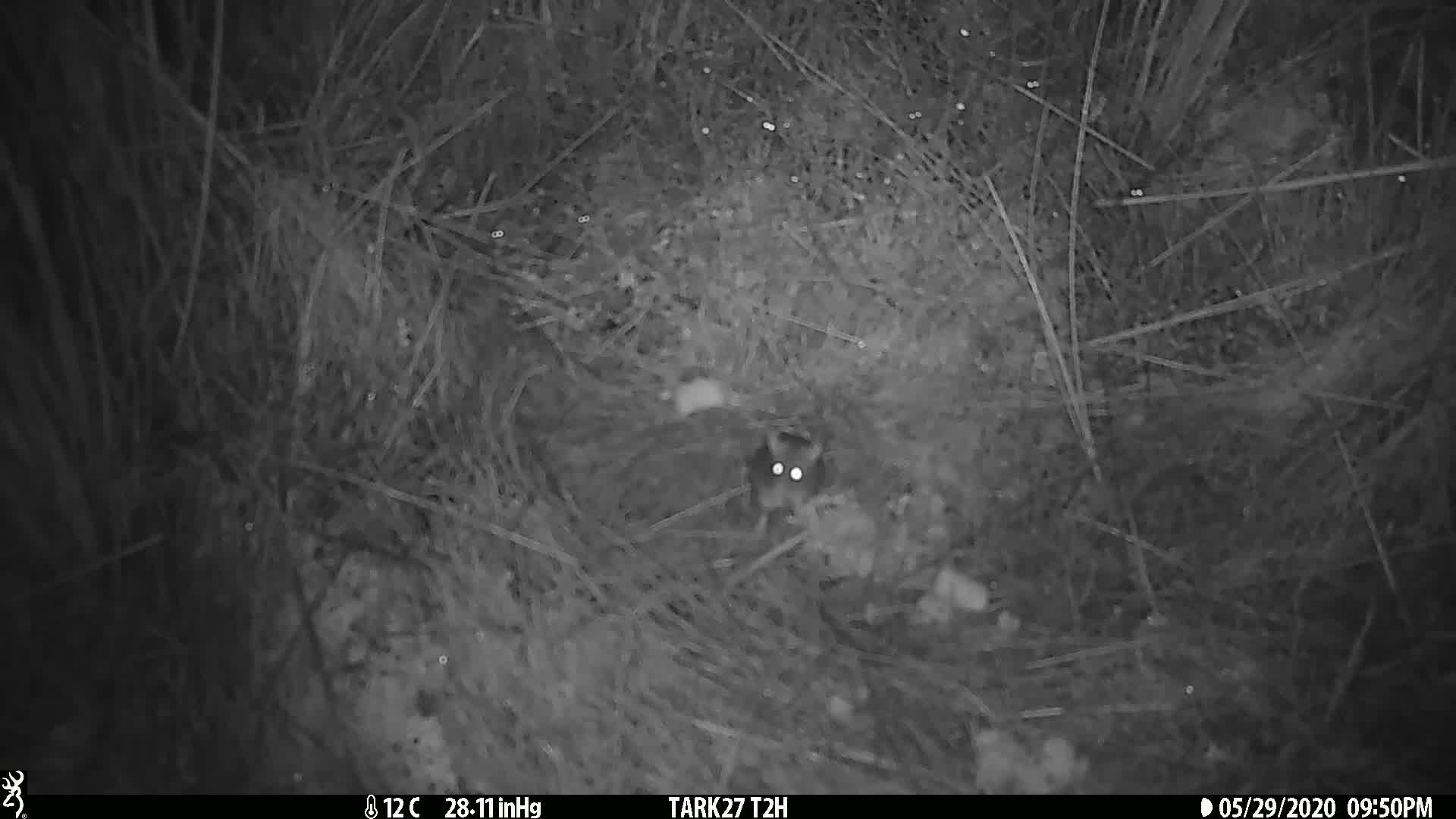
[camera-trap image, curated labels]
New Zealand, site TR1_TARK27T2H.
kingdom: Animalia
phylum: Chordata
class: Mammalia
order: Rodentia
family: Muridae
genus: Mus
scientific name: Mus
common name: mouse